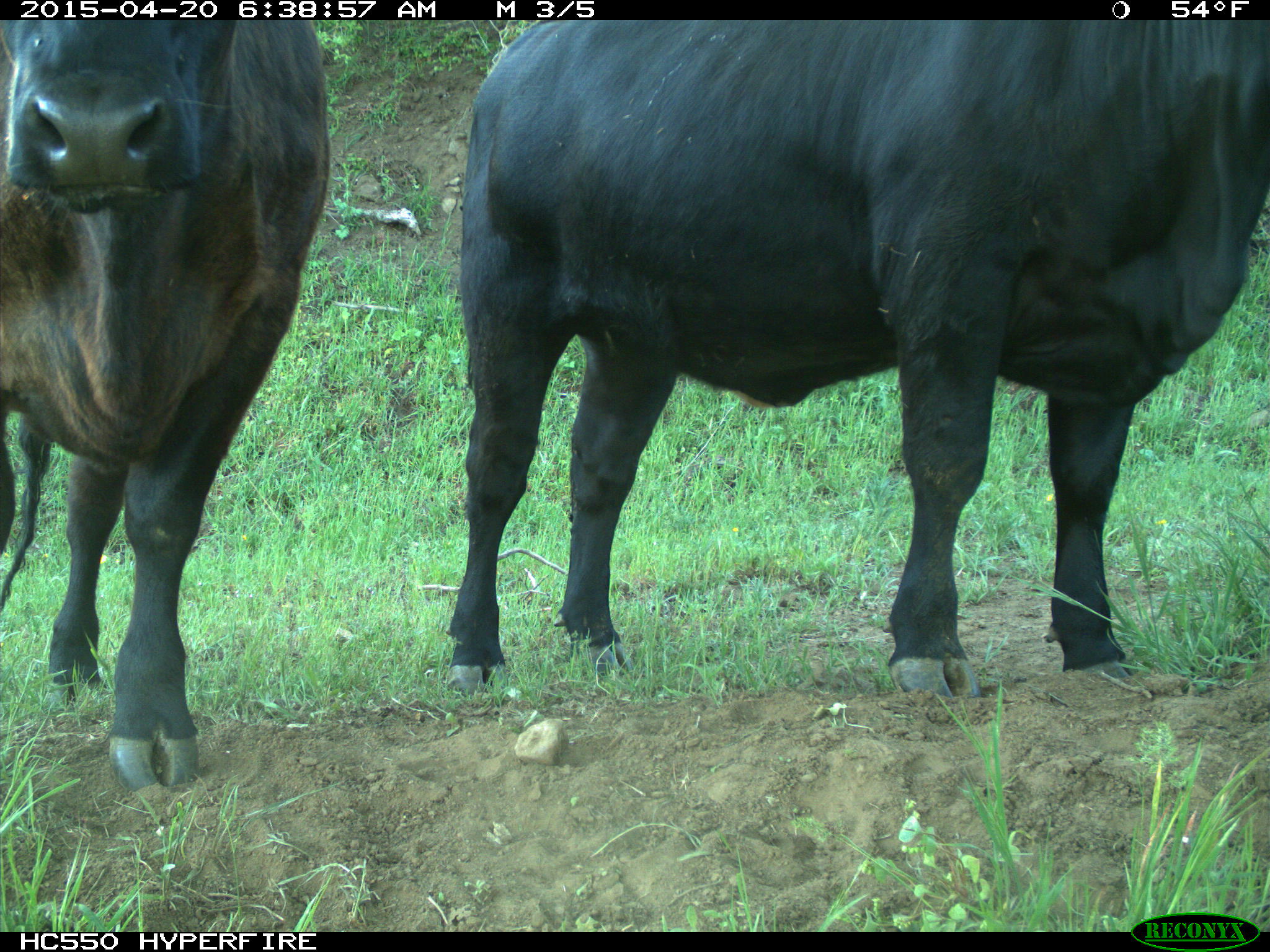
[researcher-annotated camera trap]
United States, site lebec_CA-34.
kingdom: Animalia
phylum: Chordata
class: Mammalia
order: Artiodactyla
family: Bovidae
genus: Bos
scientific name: Bos taurus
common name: domestic cow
Bos taurus (domestic cow).